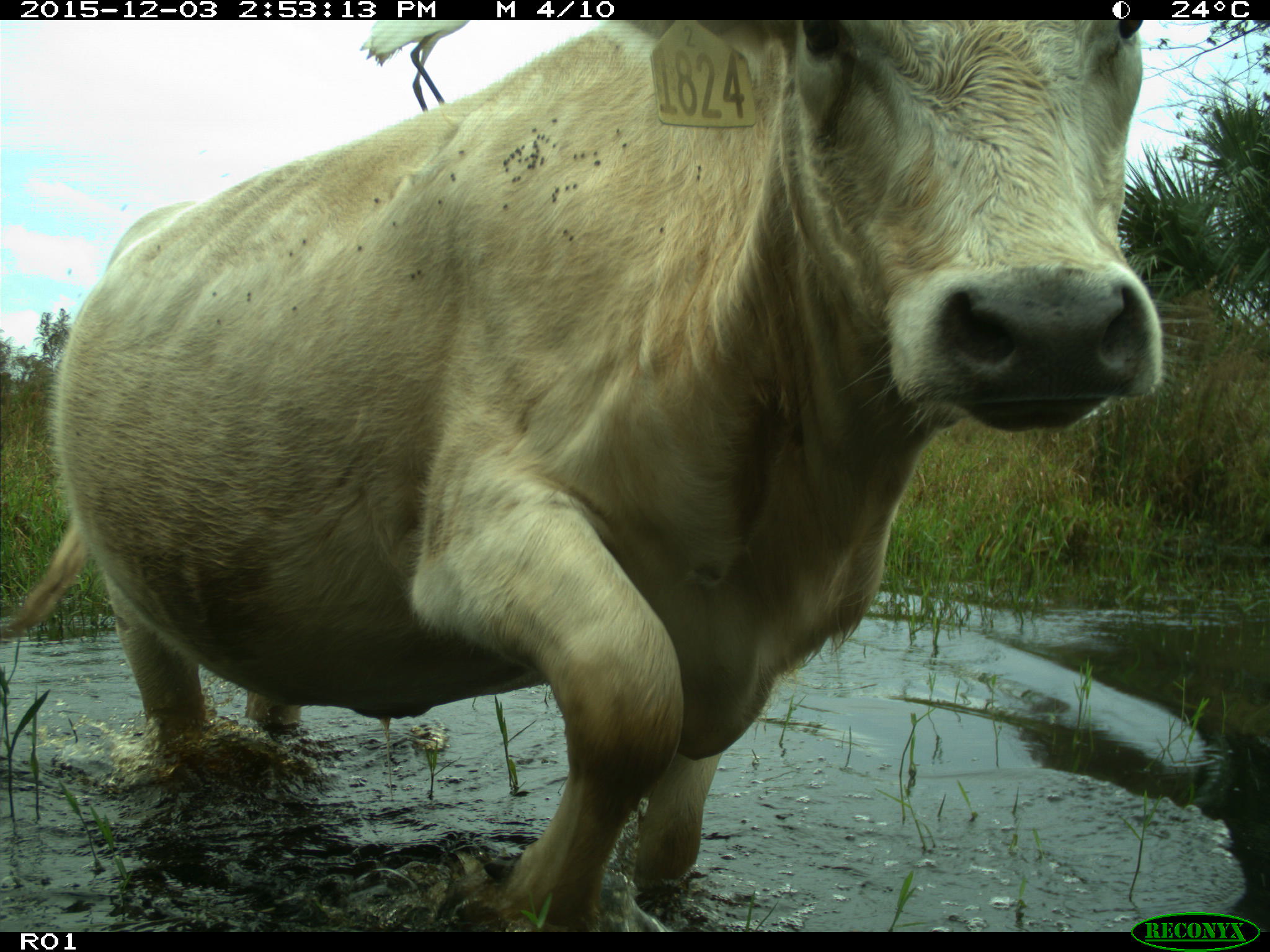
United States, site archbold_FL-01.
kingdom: Animalia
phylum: Chordata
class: Mammalia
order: Artiodactyla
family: Bovidae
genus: Bos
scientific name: Bos taurus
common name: domestic cow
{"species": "Bos taurus (domestic cow)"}